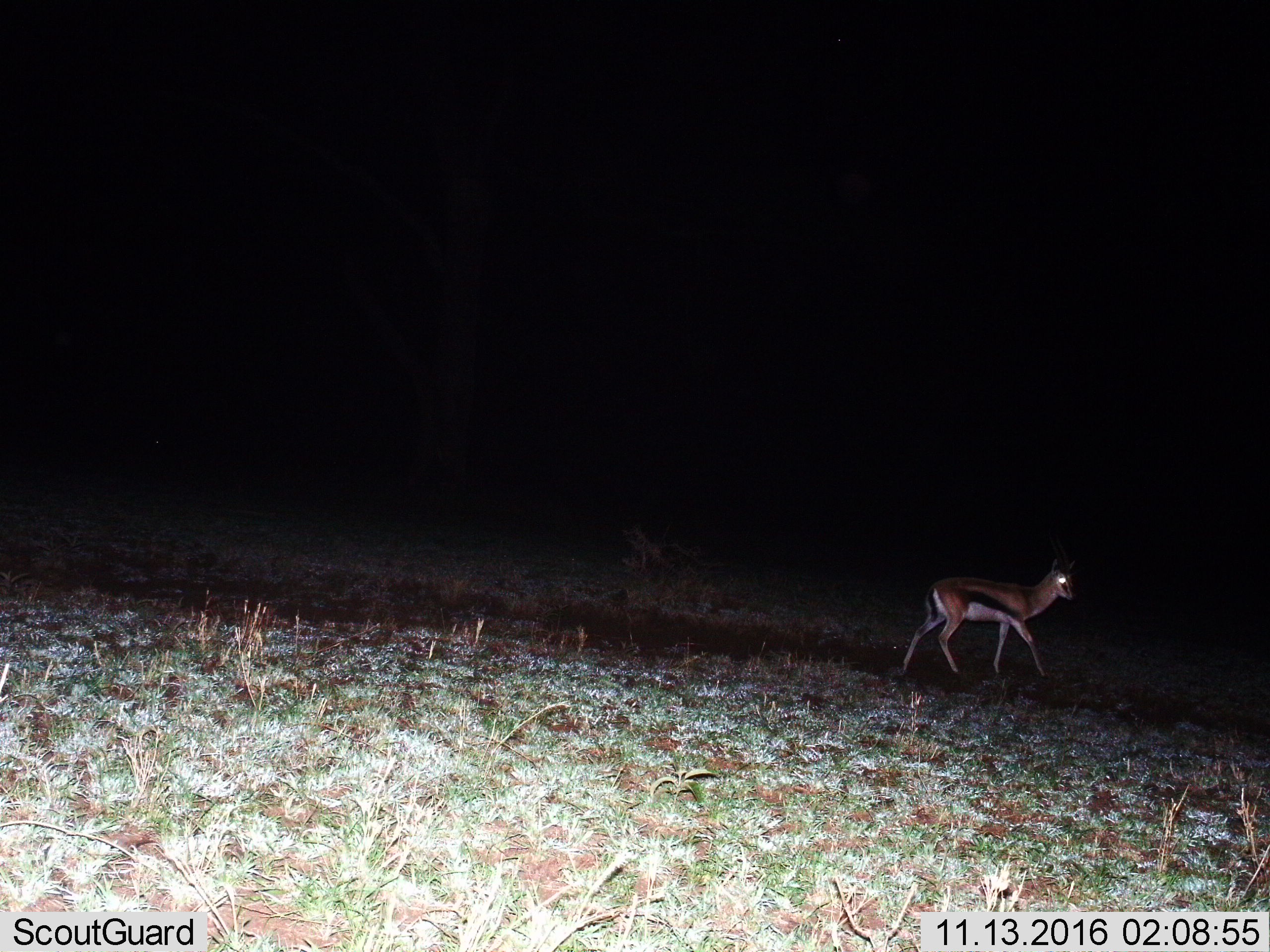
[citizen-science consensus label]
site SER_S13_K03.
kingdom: Animalia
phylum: Chordata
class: Mammalia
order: Artiodactyla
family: Bovidae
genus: Eudorcas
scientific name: Eudorcas thomsonii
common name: thomson's gazelle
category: gazellethomsons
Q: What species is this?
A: Gazellethomsons (thomson's gazelle) (Eudorcas thomsonii).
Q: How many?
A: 1.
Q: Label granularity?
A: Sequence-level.